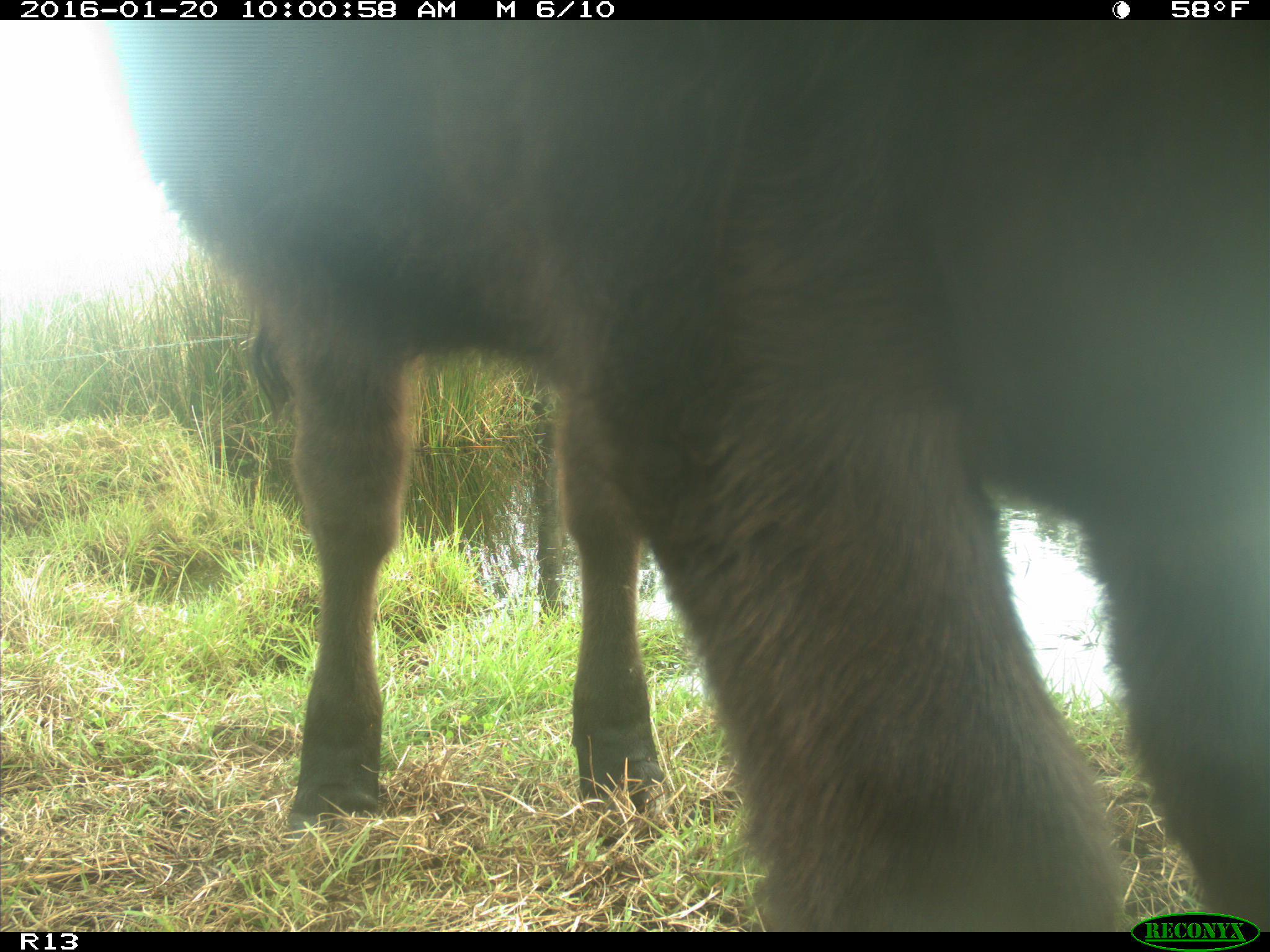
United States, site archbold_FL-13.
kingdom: Animalia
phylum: Chordata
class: Mammalia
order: Artiodactyla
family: Bovidae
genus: Bos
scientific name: Bos taurus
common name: domestic cow